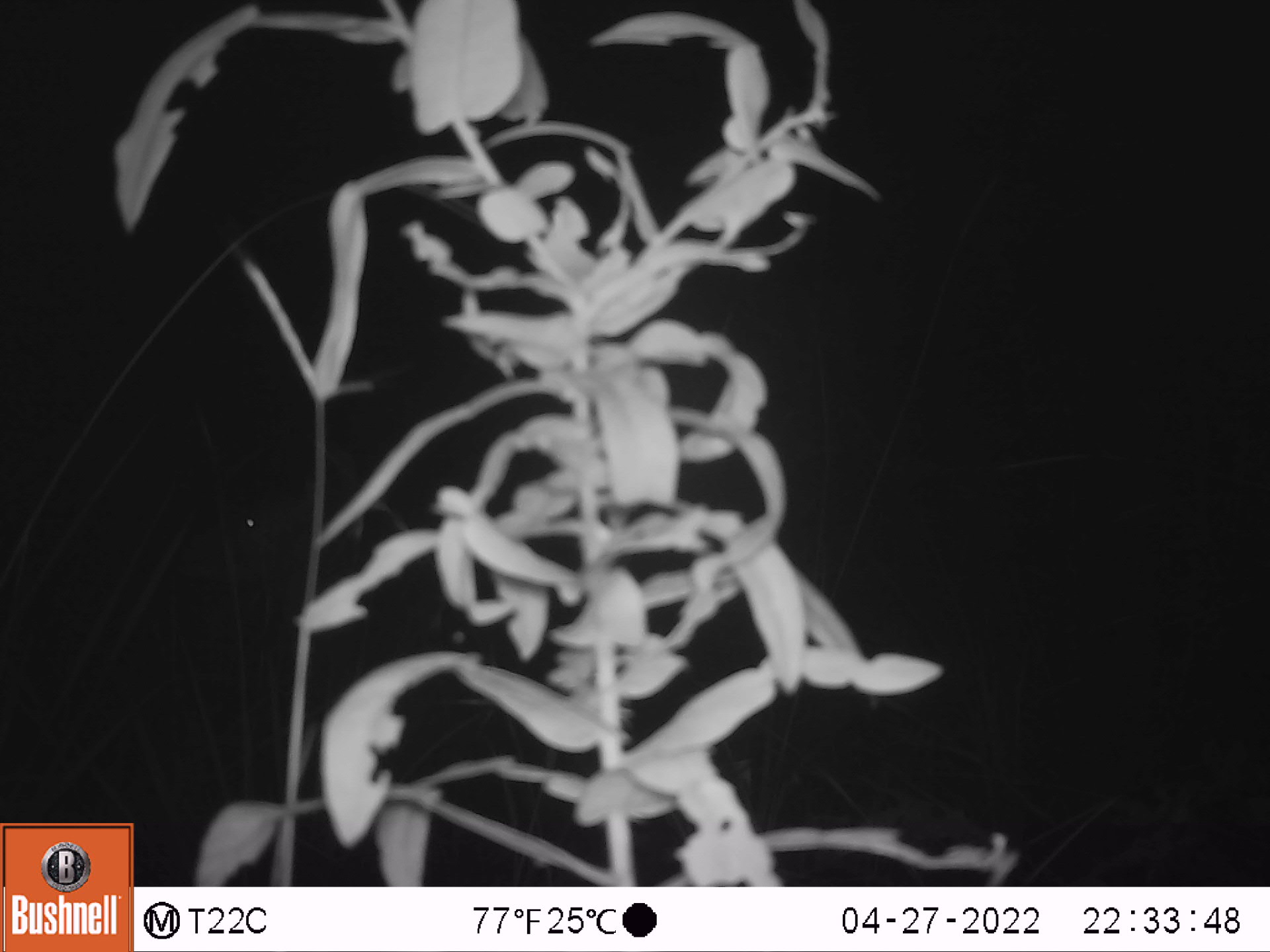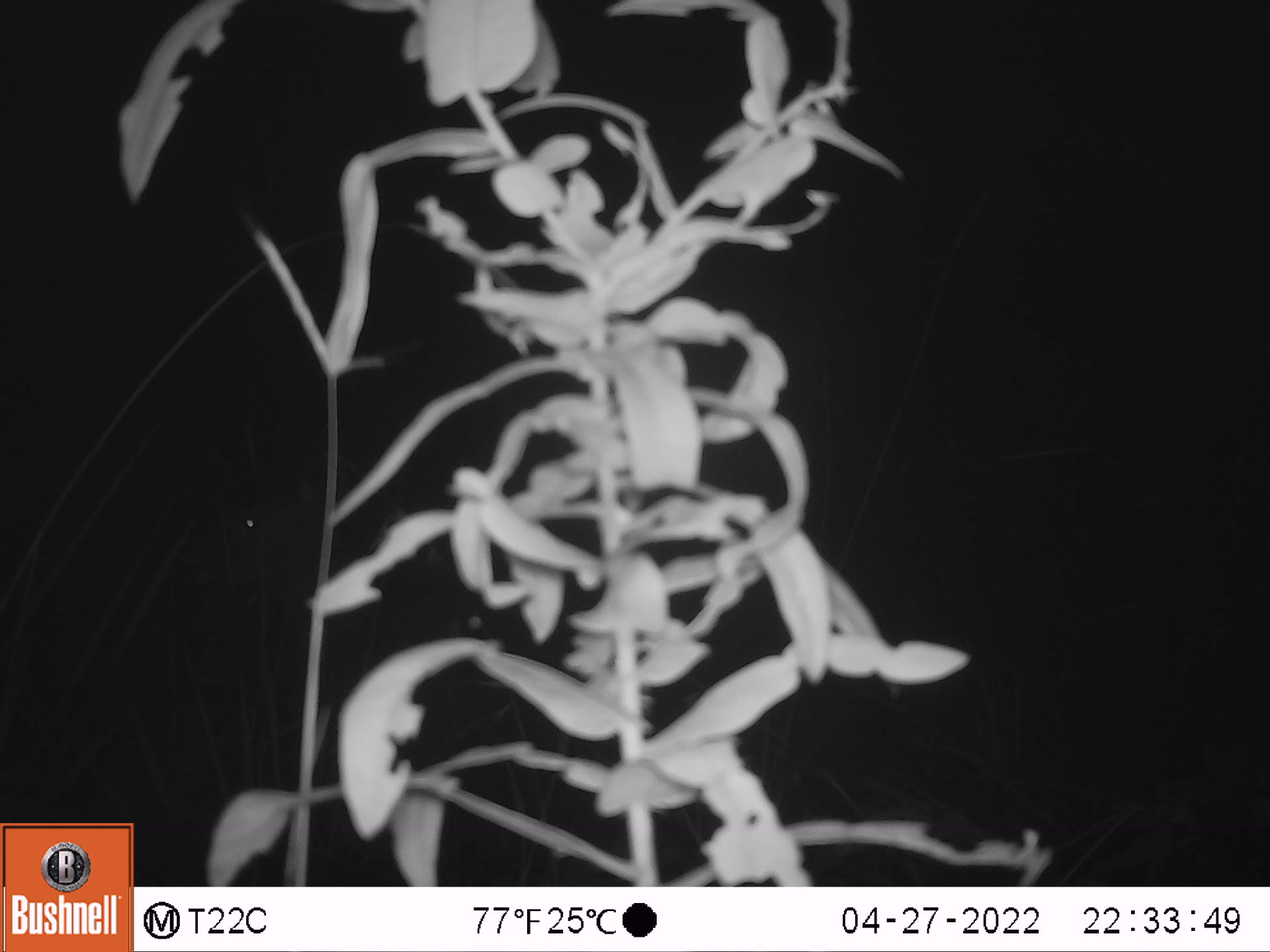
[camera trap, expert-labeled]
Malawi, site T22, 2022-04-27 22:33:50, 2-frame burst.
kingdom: Animalia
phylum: Chordata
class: Mammalia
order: Artiodactyla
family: Bovidae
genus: Tragelaphus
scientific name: Tragelaphus strepsiceros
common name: greater kudu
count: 1